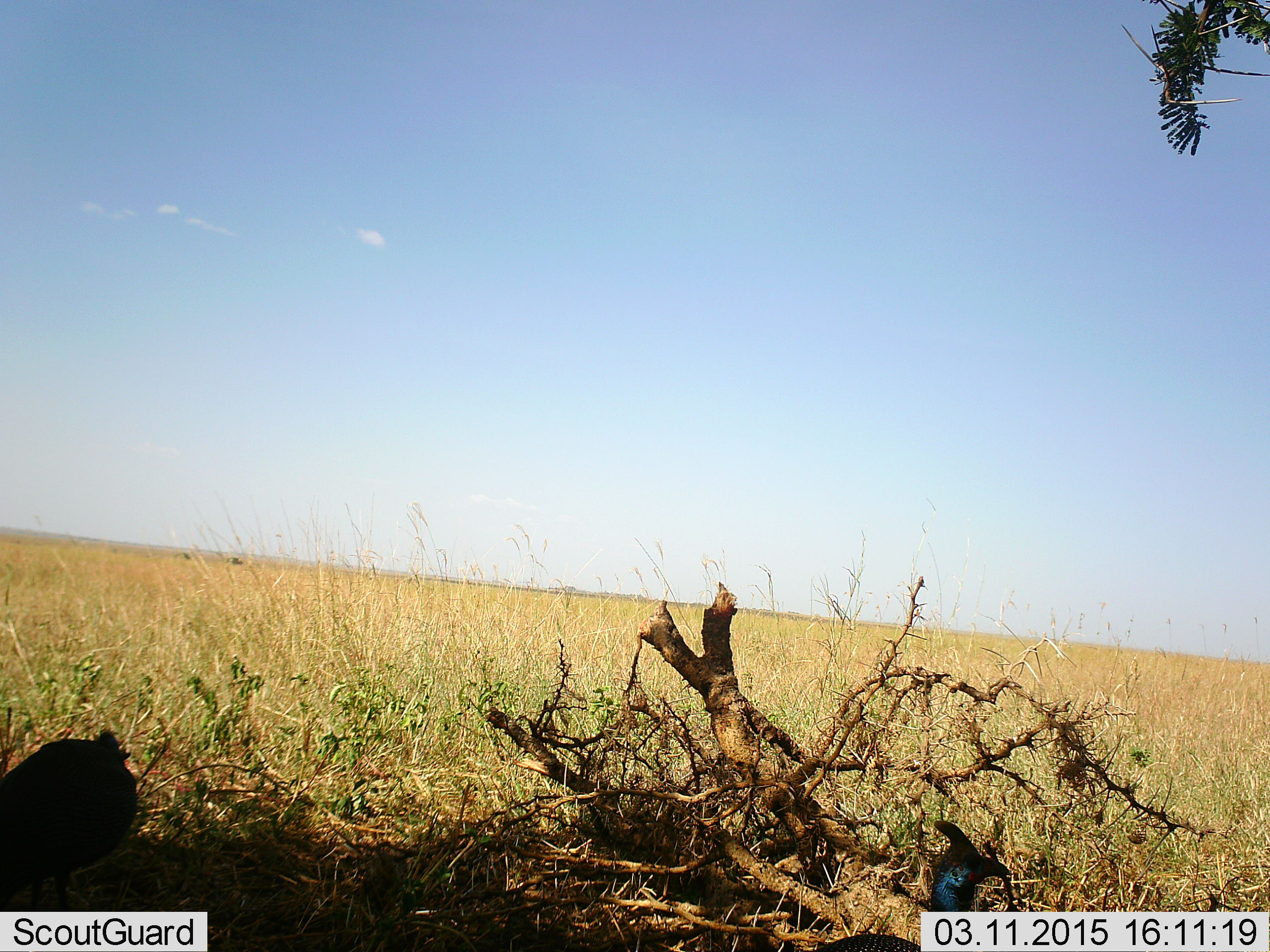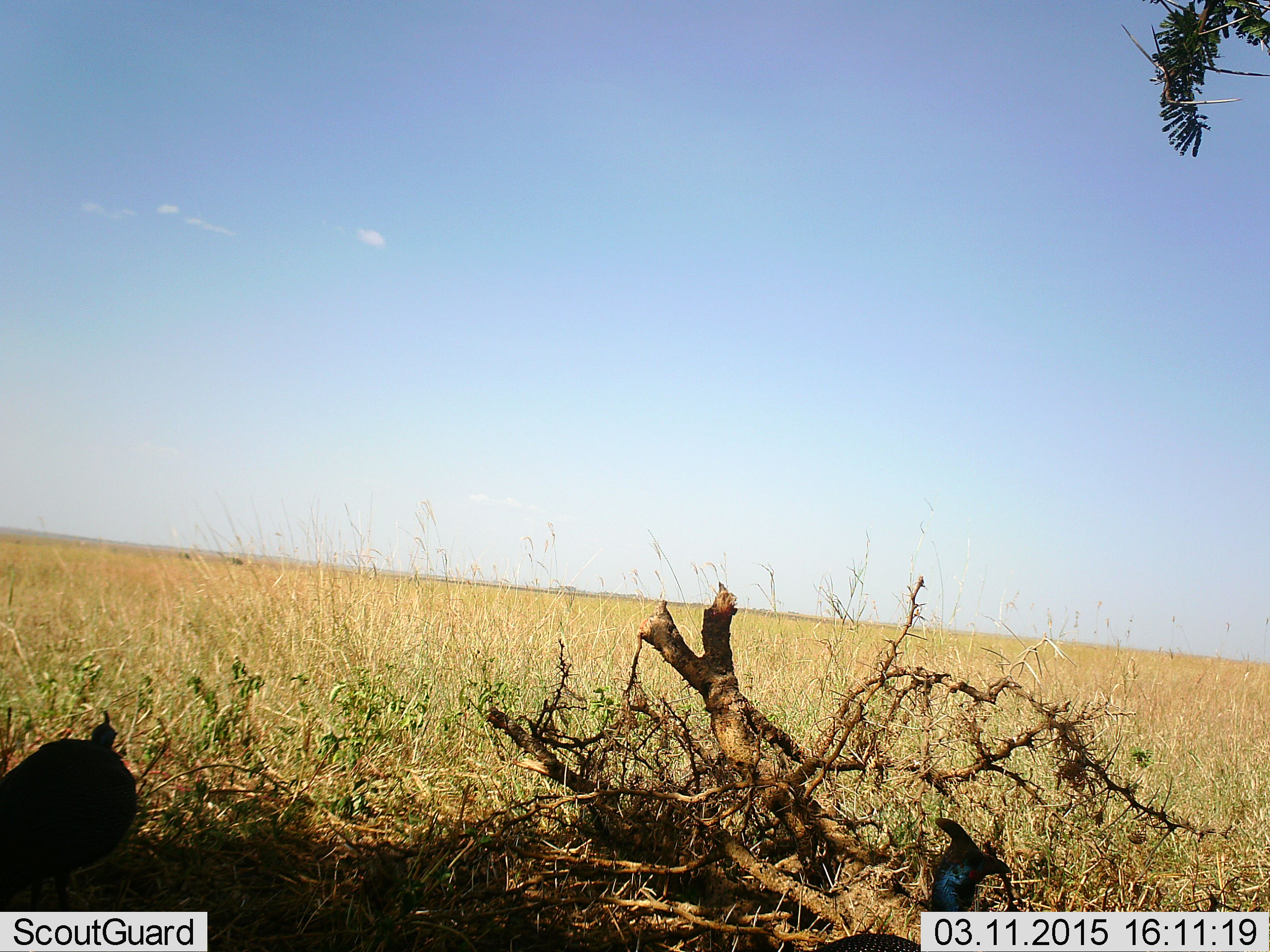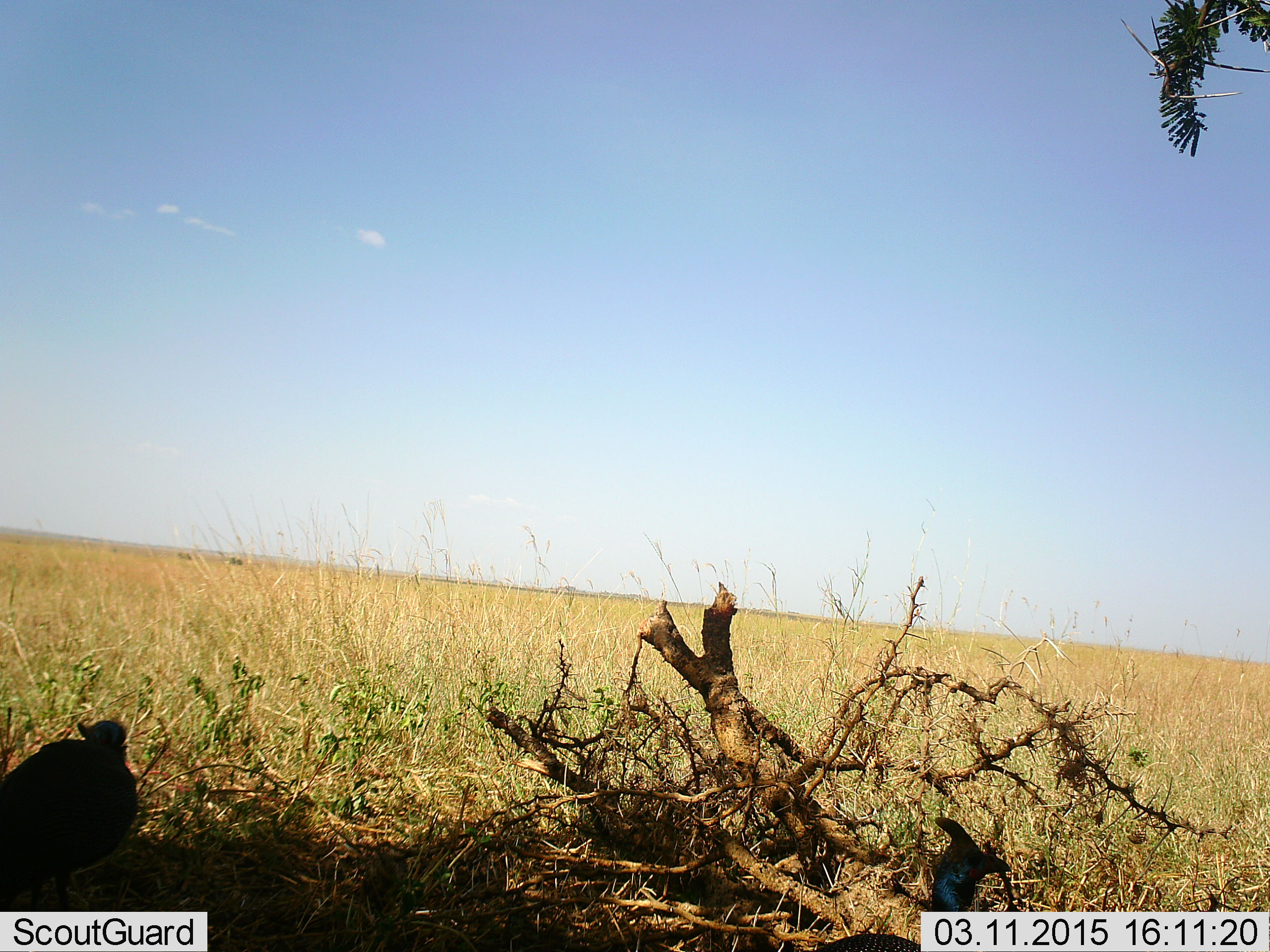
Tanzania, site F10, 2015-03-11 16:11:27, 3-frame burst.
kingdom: Animalia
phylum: Chordata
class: Aves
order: Galliformes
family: Numididae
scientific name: Numididae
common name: guinea fowl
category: guineafowl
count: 2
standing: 90%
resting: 0%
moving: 10%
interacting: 0%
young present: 0%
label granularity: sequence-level